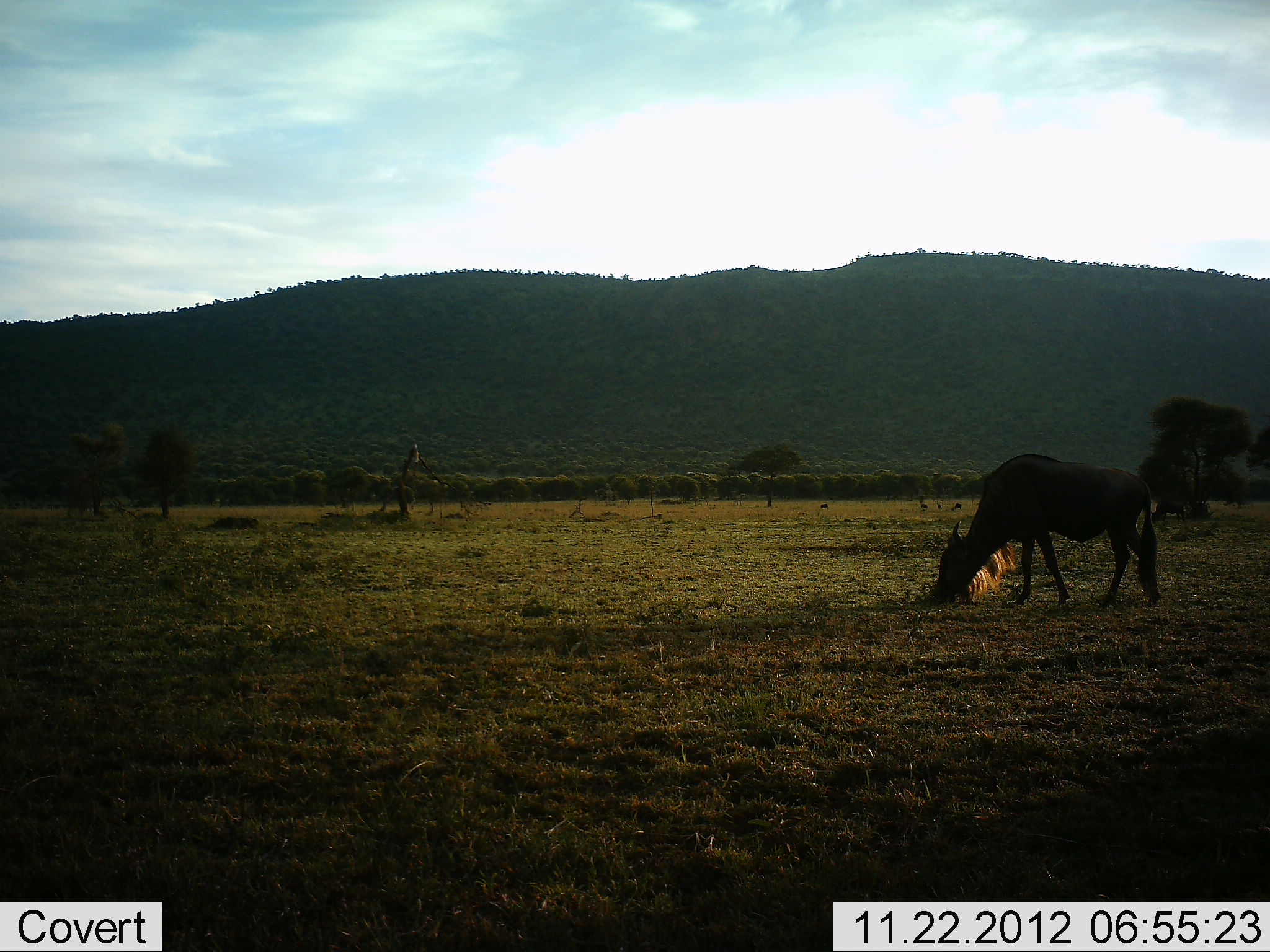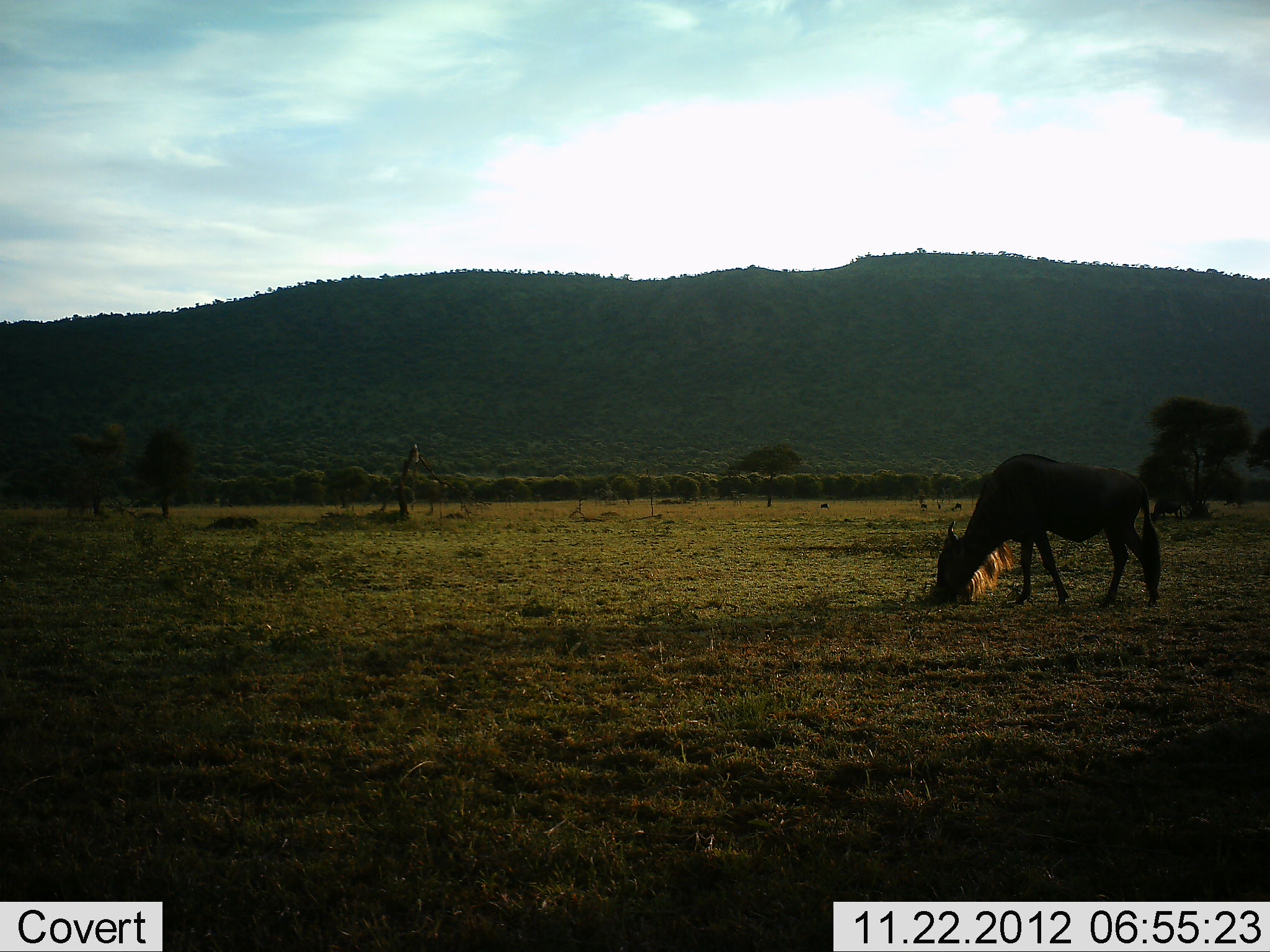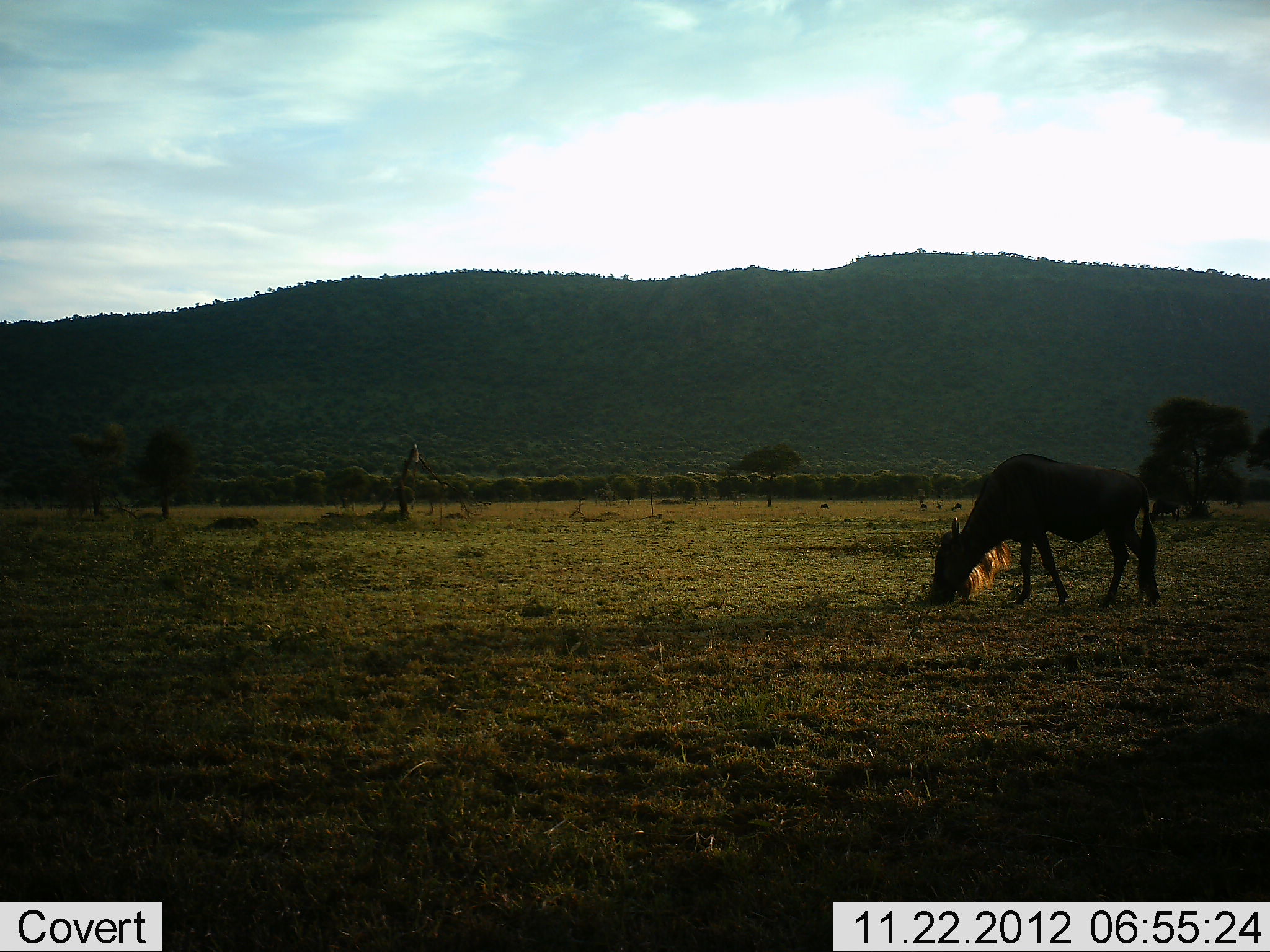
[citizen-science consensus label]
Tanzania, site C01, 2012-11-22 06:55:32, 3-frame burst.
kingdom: Animalia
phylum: Chordata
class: Mammalia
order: Artiodactyla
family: Bovidae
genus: Connochaetes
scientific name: Connochaetes taurinus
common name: blue wildebeest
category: wildebeest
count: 1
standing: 12%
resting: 0%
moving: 16%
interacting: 0%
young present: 0%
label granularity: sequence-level